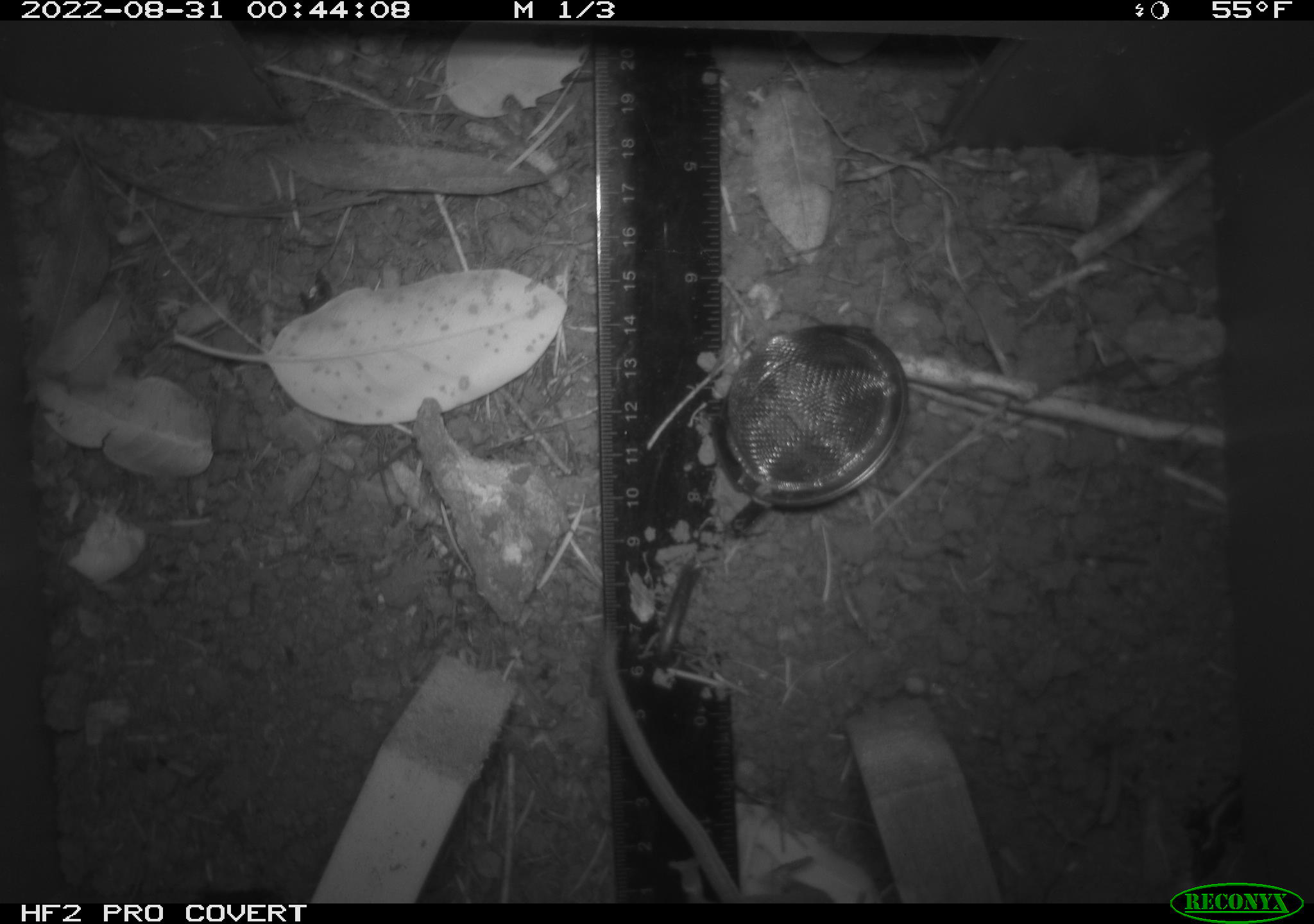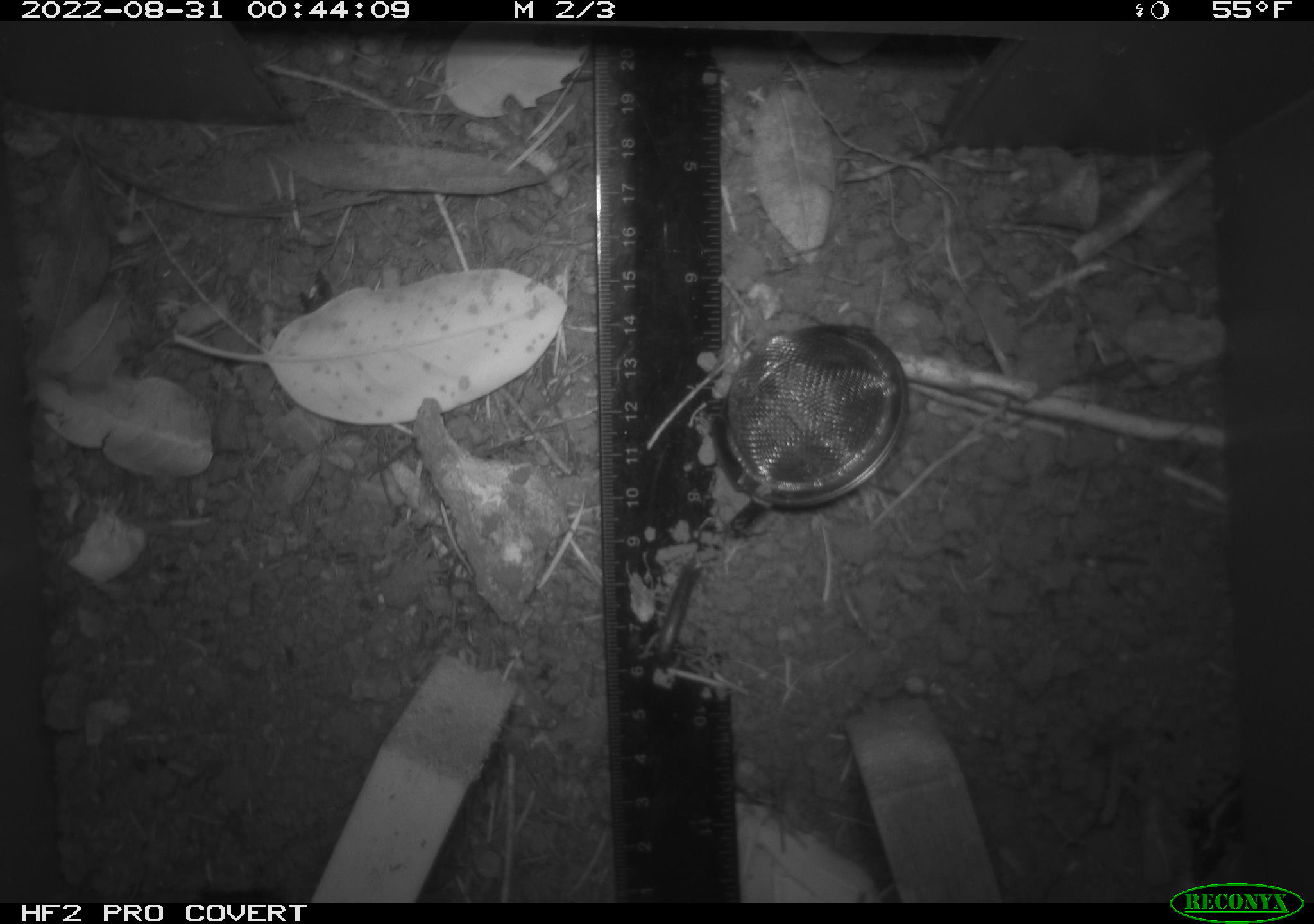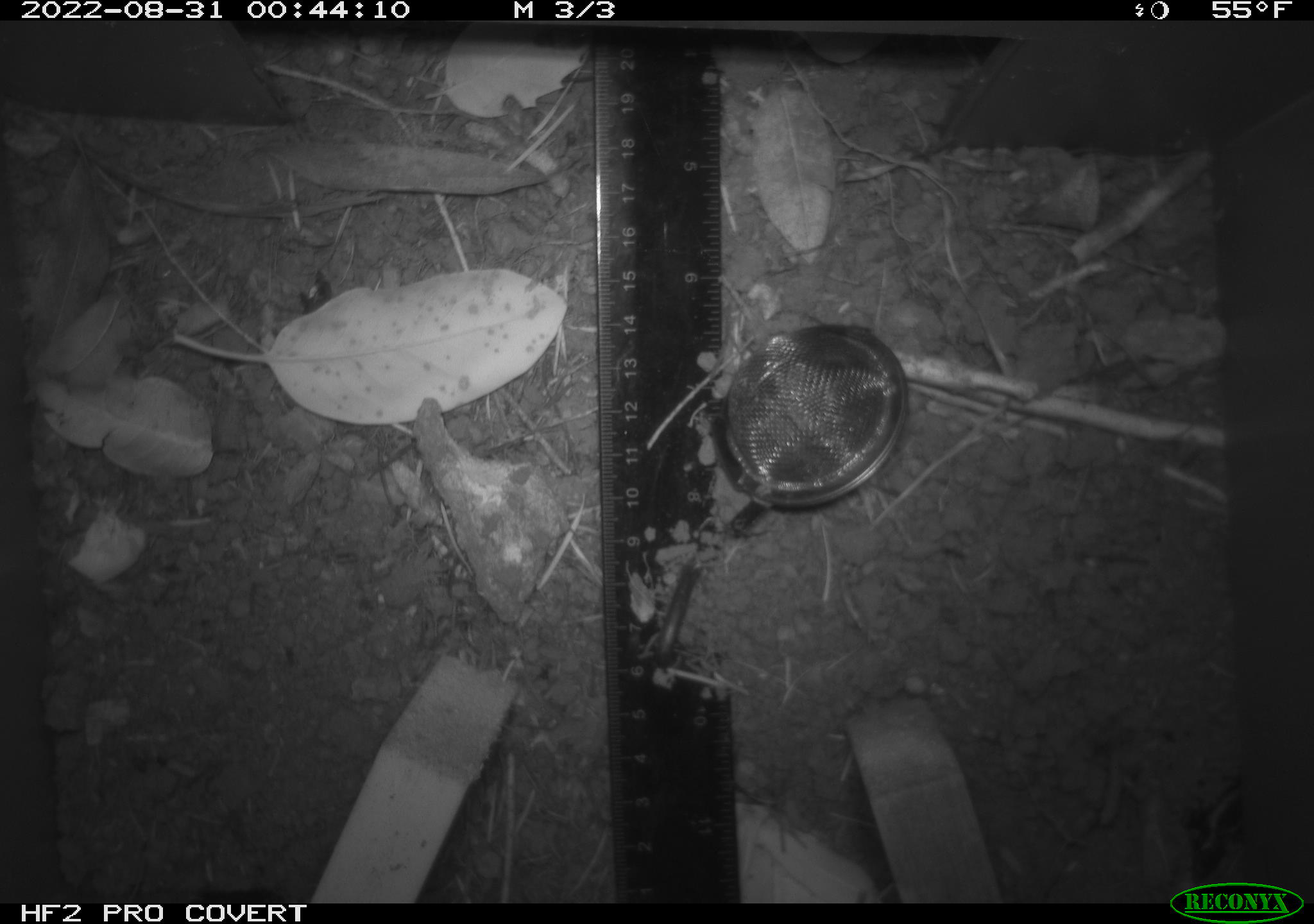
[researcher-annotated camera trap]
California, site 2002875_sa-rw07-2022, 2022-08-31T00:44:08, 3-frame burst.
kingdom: Animalia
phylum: Chordata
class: Mammalia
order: Rodentia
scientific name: Rodentia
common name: mouse species